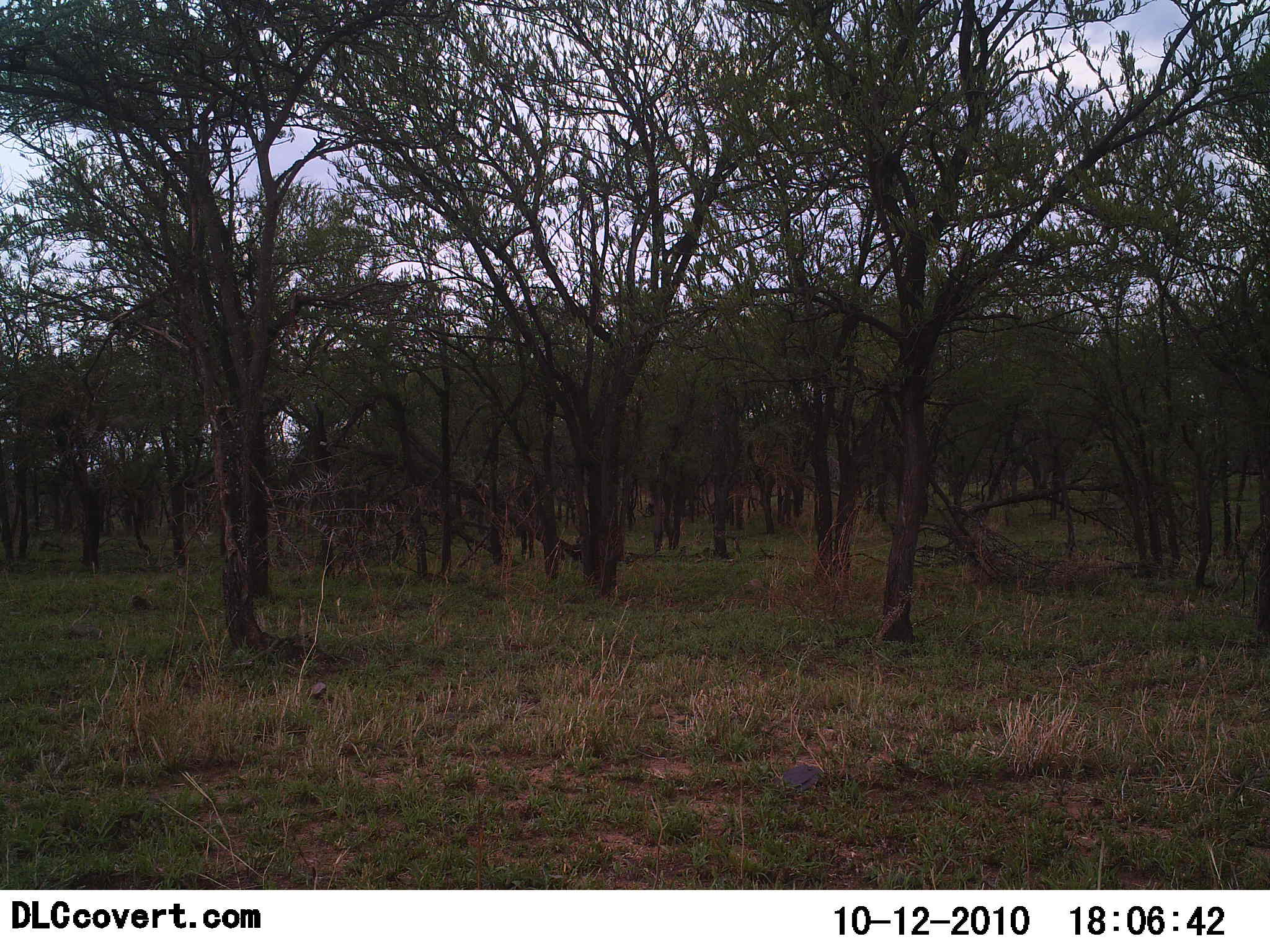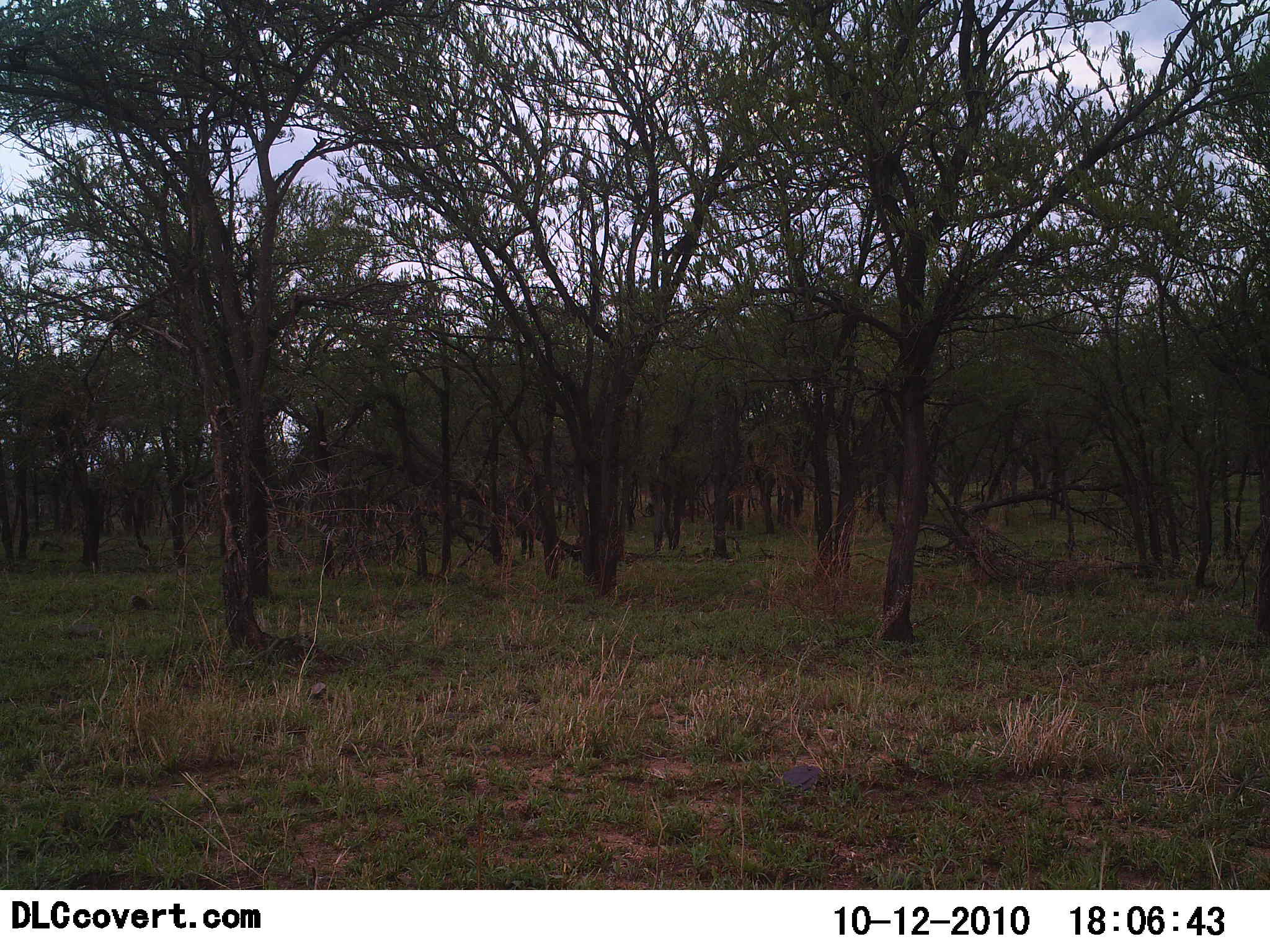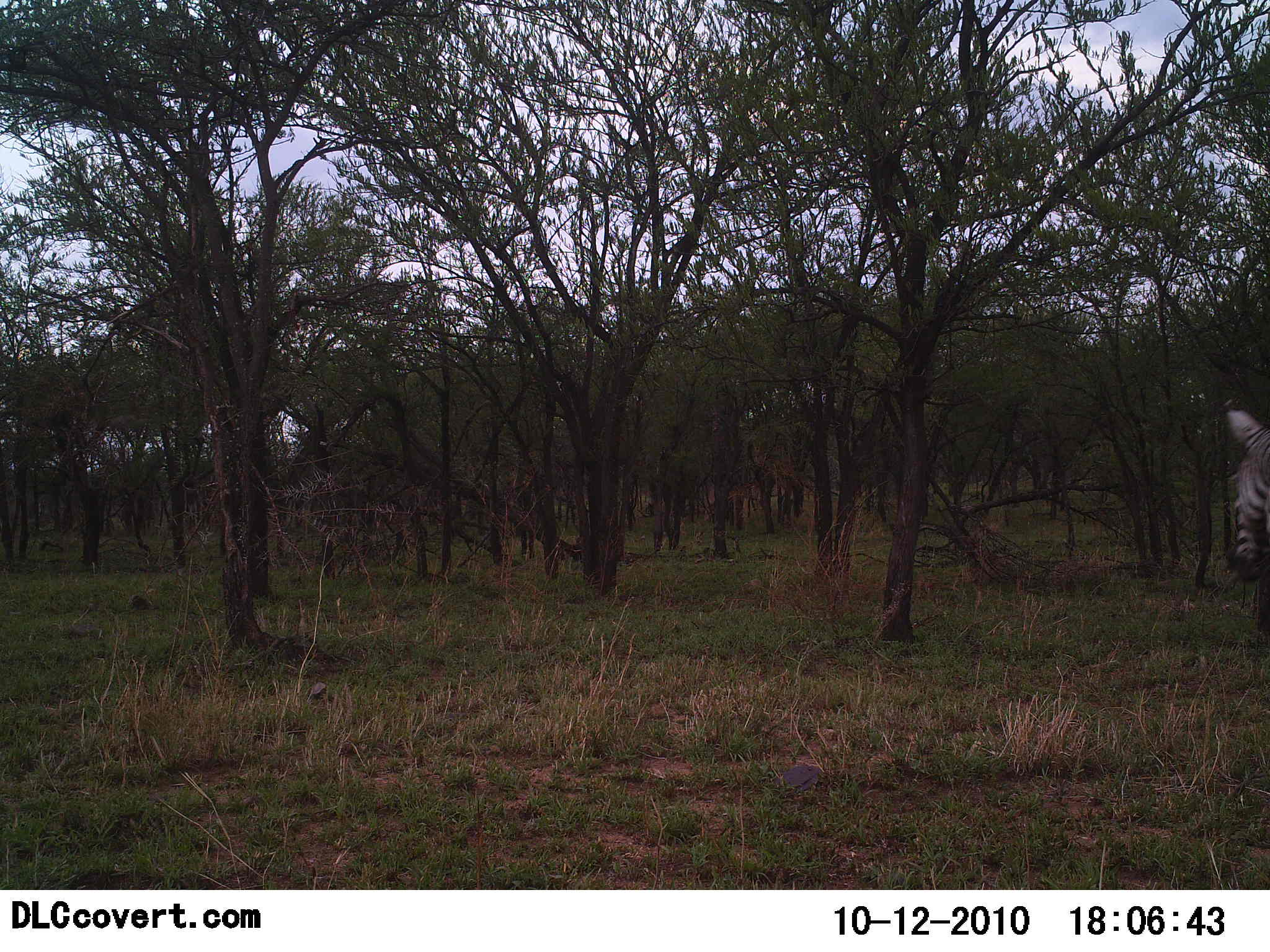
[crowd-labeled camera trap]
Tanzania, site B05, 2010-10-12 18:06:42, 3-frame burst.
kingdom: Animalia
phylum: Chordata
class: Mammalia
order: Perissodactyla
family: Equidae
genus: Equus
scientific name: Equus quagga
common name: plains zebra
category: zebra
Zebra (plains zebra) (Equus quagga), count 1. Behavior (volunteer vote fractions): standing 5%, resting 0%, moving 95%, interacting 0%. Young present (vote fraction): 0%. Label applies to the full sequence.